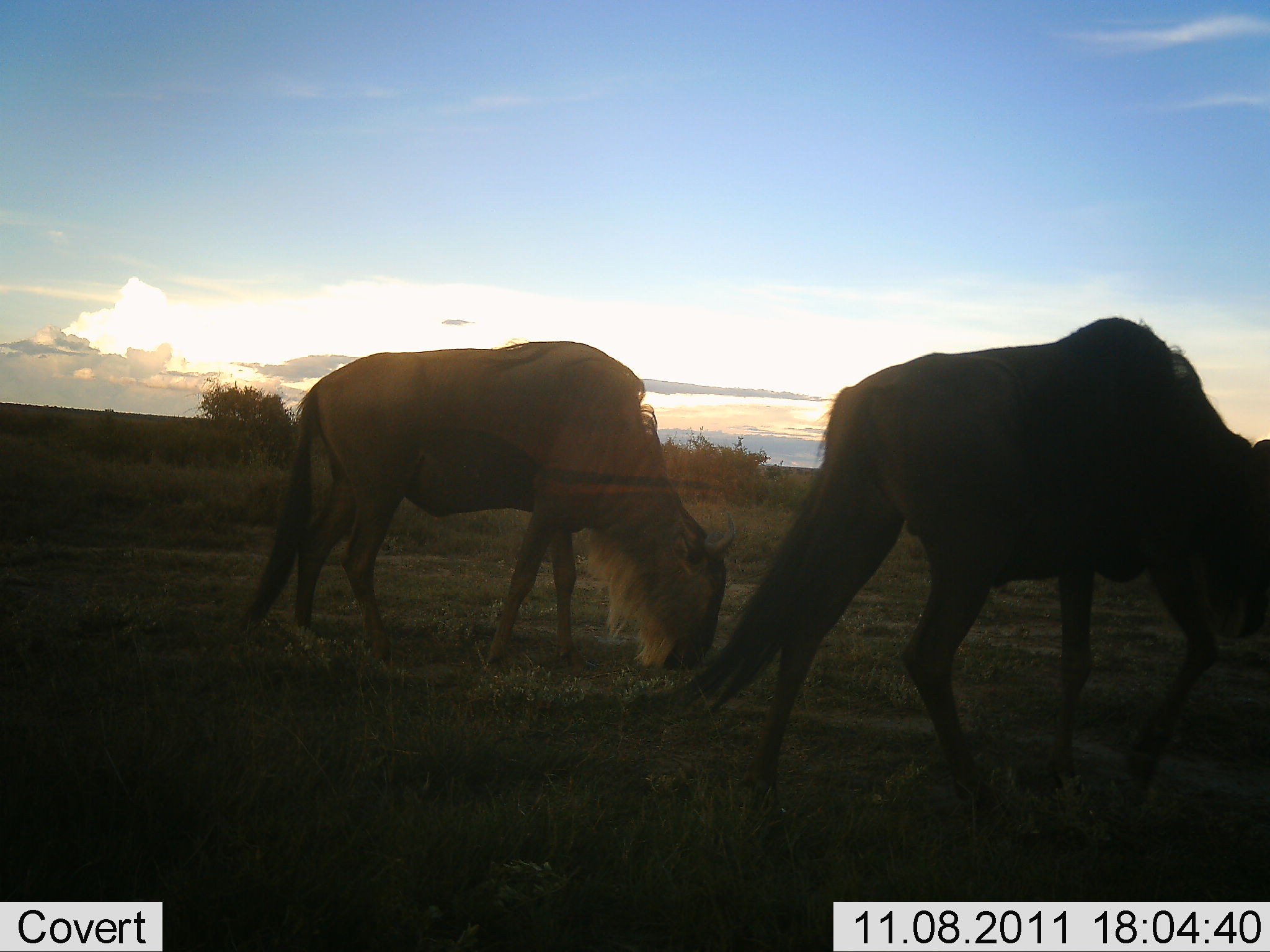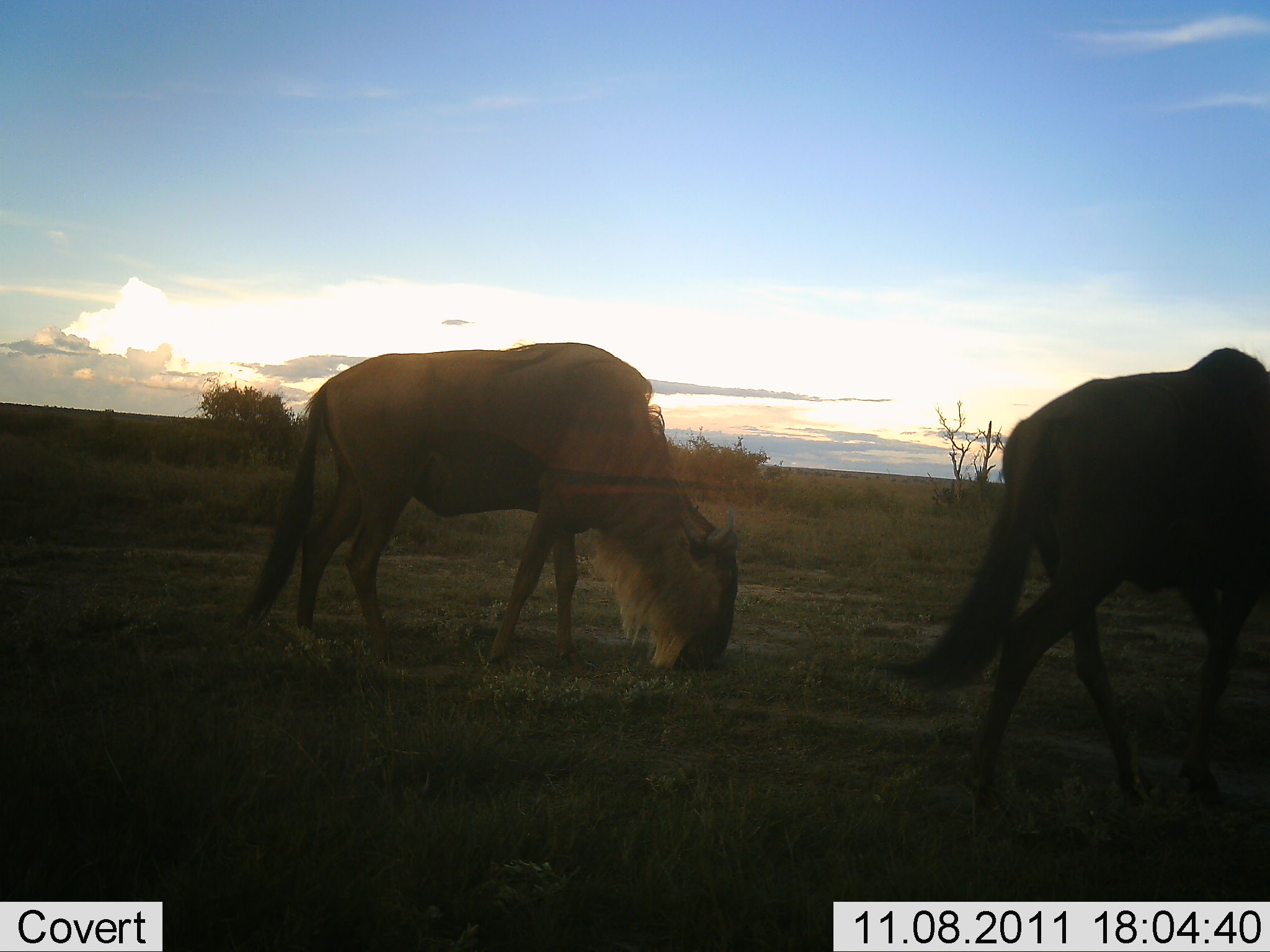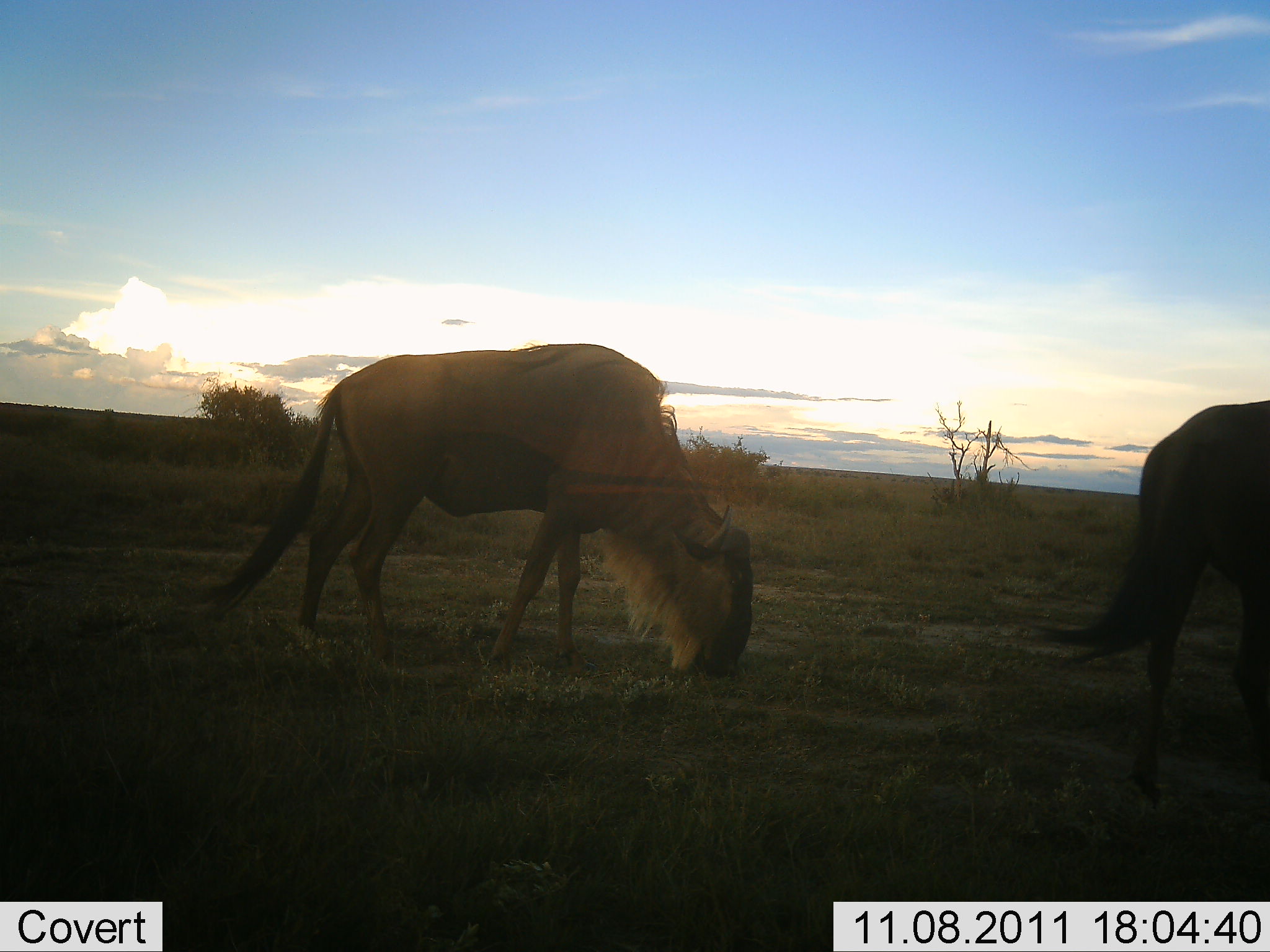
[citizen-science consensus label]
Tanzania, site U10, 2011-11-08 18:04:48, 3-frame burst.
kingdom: Animalia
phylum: Chordata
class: Mammalia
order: Artiodactyla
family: Bovidae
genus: Connochaetes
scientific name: Connochaetes taurinus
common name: blue wildebeest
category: wildebeest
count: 2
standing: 23%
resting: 0%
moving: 46%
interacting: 0%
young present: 0%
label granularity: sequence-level